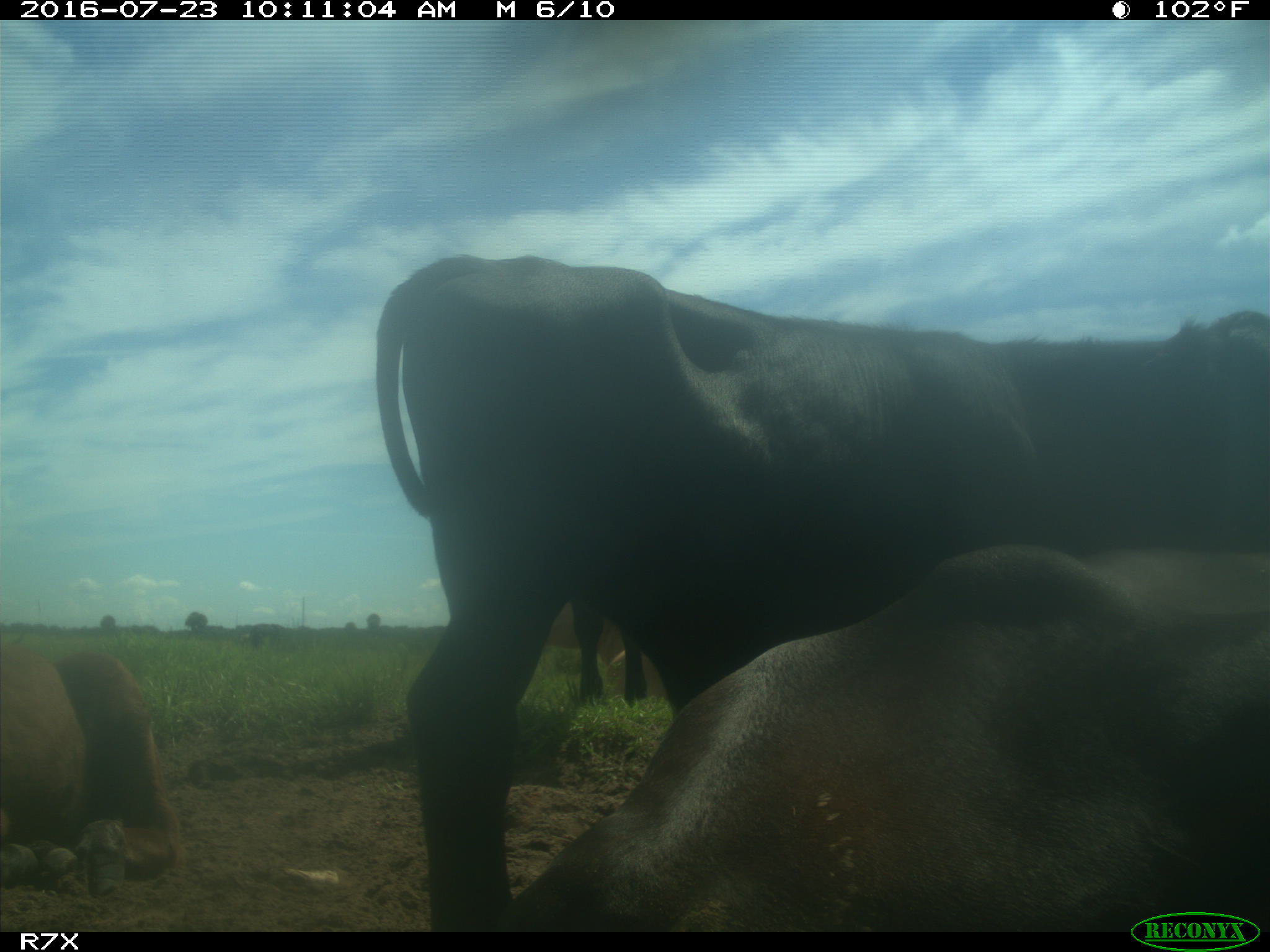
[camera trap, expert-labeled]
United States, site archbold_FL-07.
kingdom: Animalia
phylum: Chordata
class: Mammalia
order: Artiodactyla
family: Bovidae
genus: Bos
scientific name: Bos taurus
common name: domestic cow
Bos taurus (domestic cow).